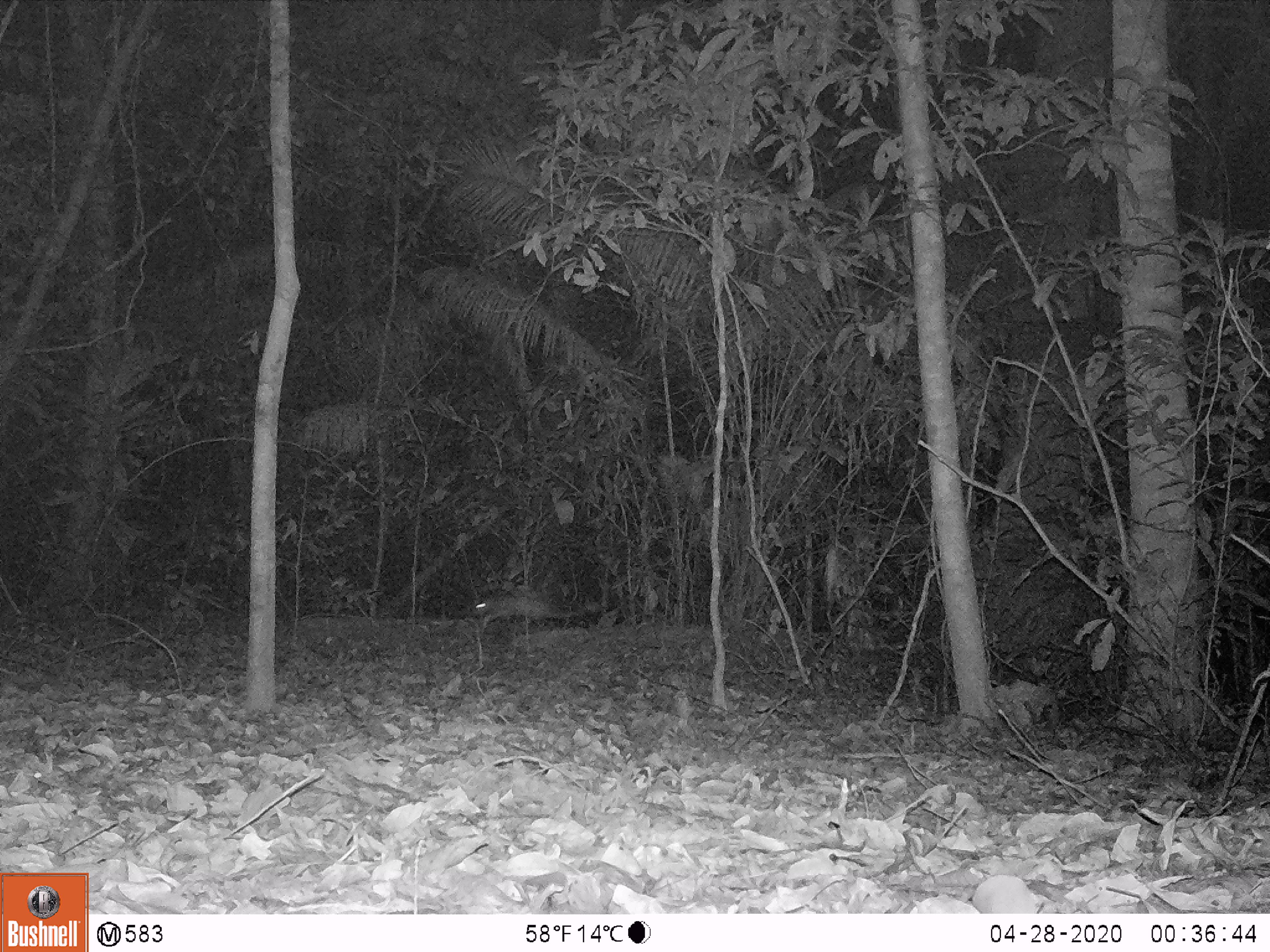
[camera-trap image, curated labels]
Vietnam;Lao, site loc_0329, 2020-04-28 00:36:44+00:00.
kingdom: Animalia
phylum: Chordata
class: Mammalia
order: Rodentia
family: Hystricidae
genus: Atherurus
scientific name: Atherurus macrourus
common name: asiatic brush-tailed porcupine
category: asiatic brush tailed porcupine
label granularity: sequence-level